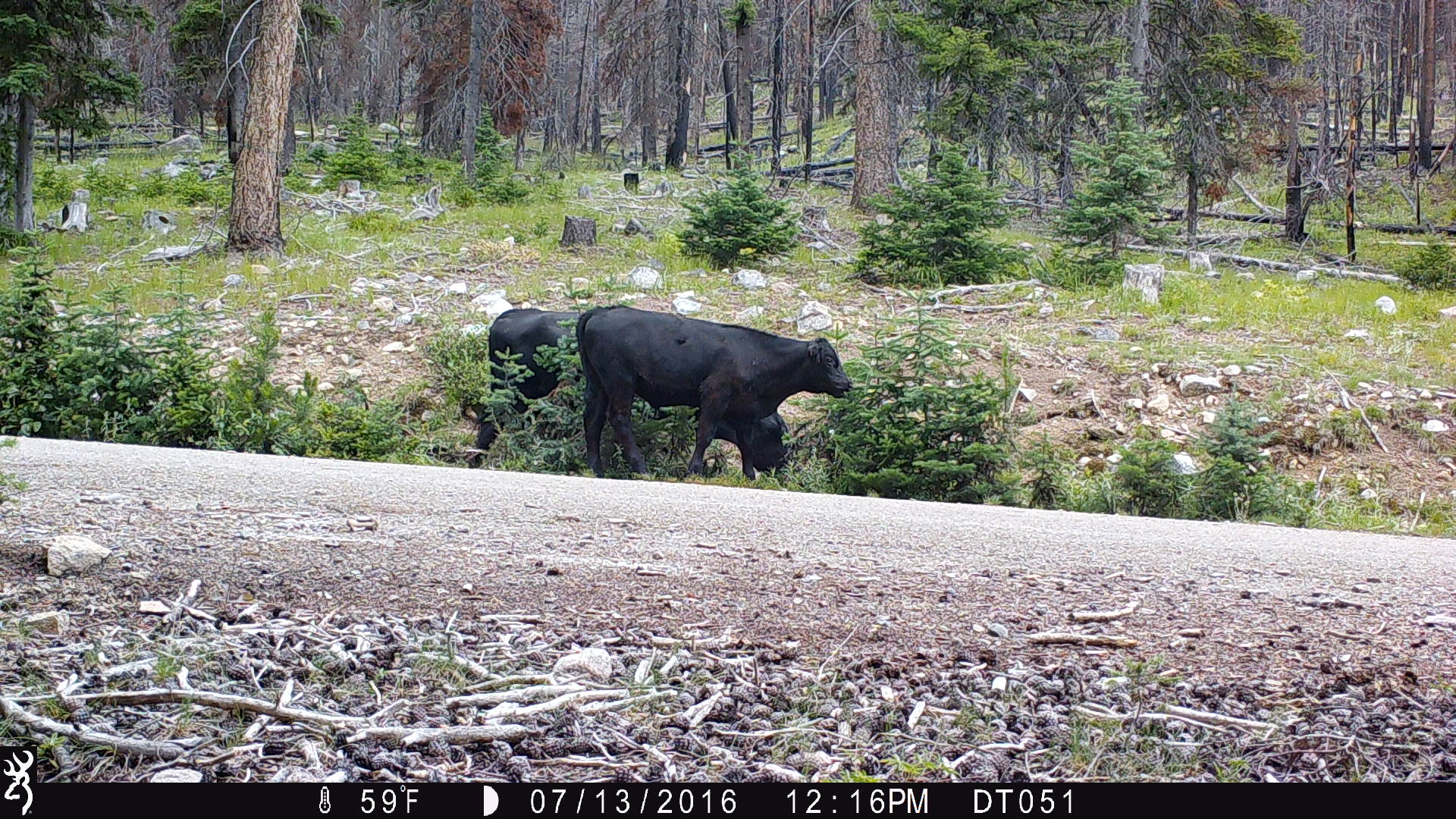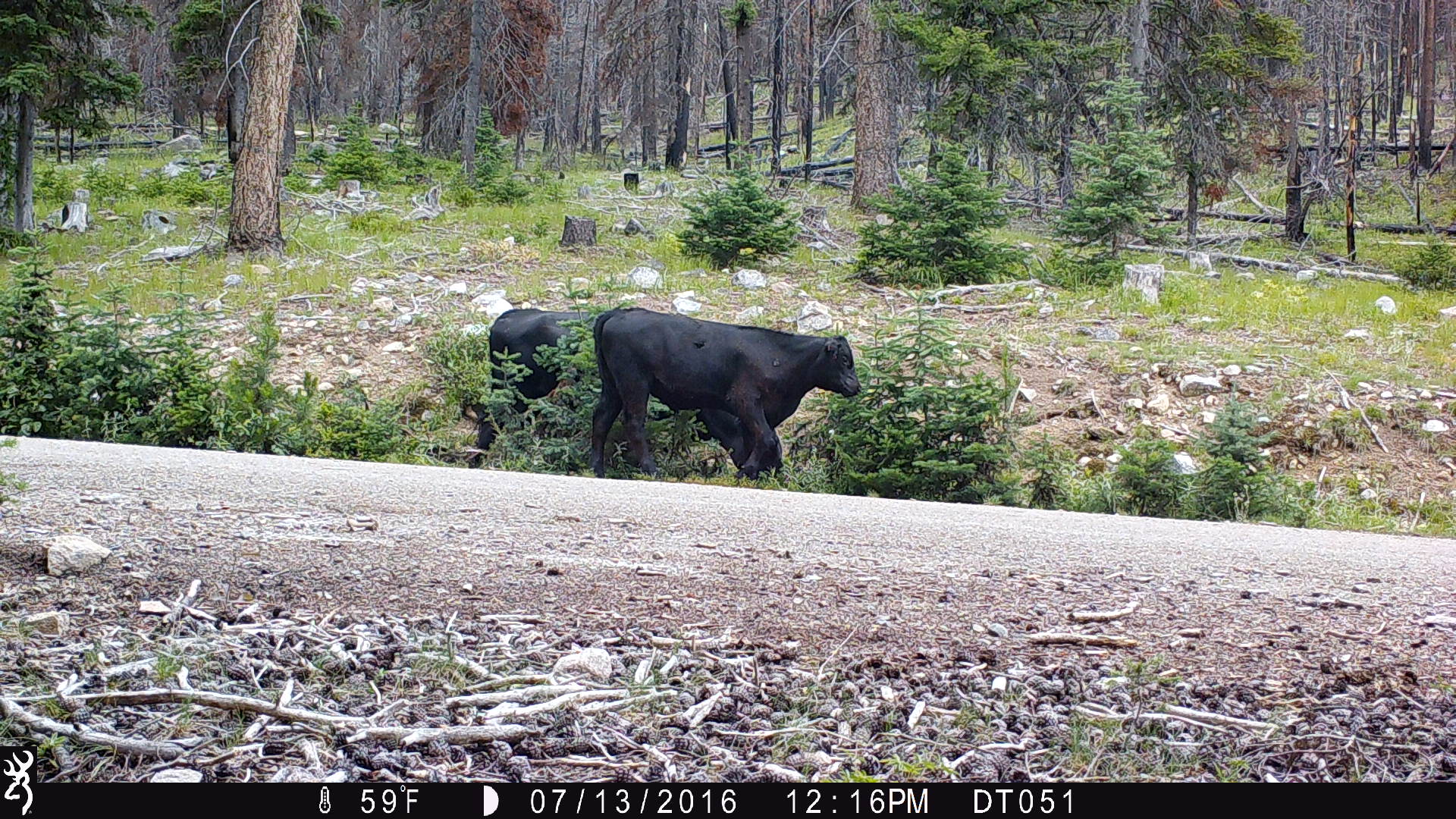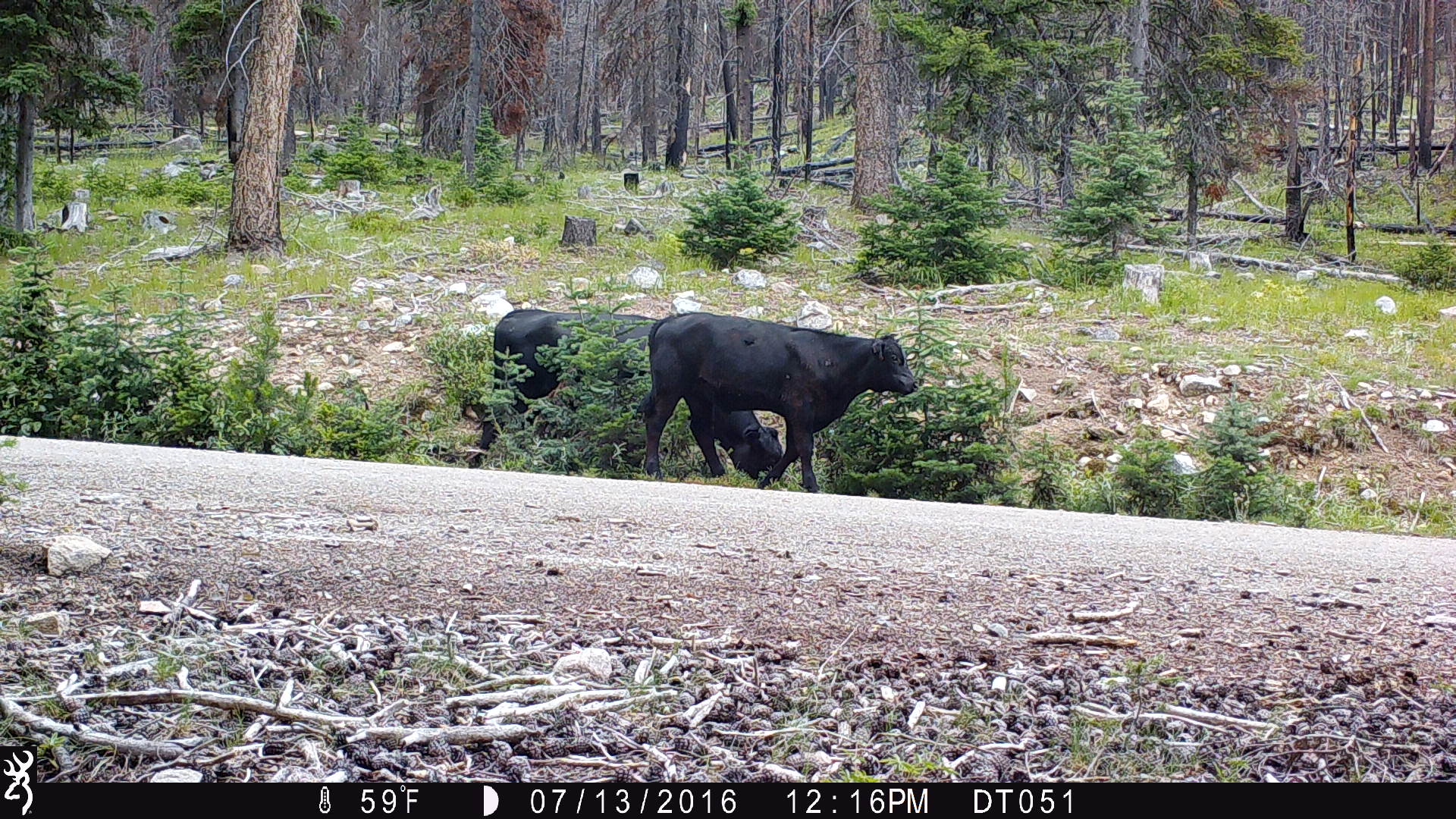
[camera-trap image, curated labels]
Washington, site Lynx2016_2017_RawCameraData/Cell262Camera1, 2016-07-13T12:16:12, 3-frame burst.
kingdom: Animalia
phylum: Chordata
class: Mammalia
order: Artiodactyla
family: Bovidae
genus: Bos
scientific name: Bos taurus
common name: domestic cattle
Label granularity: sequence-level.